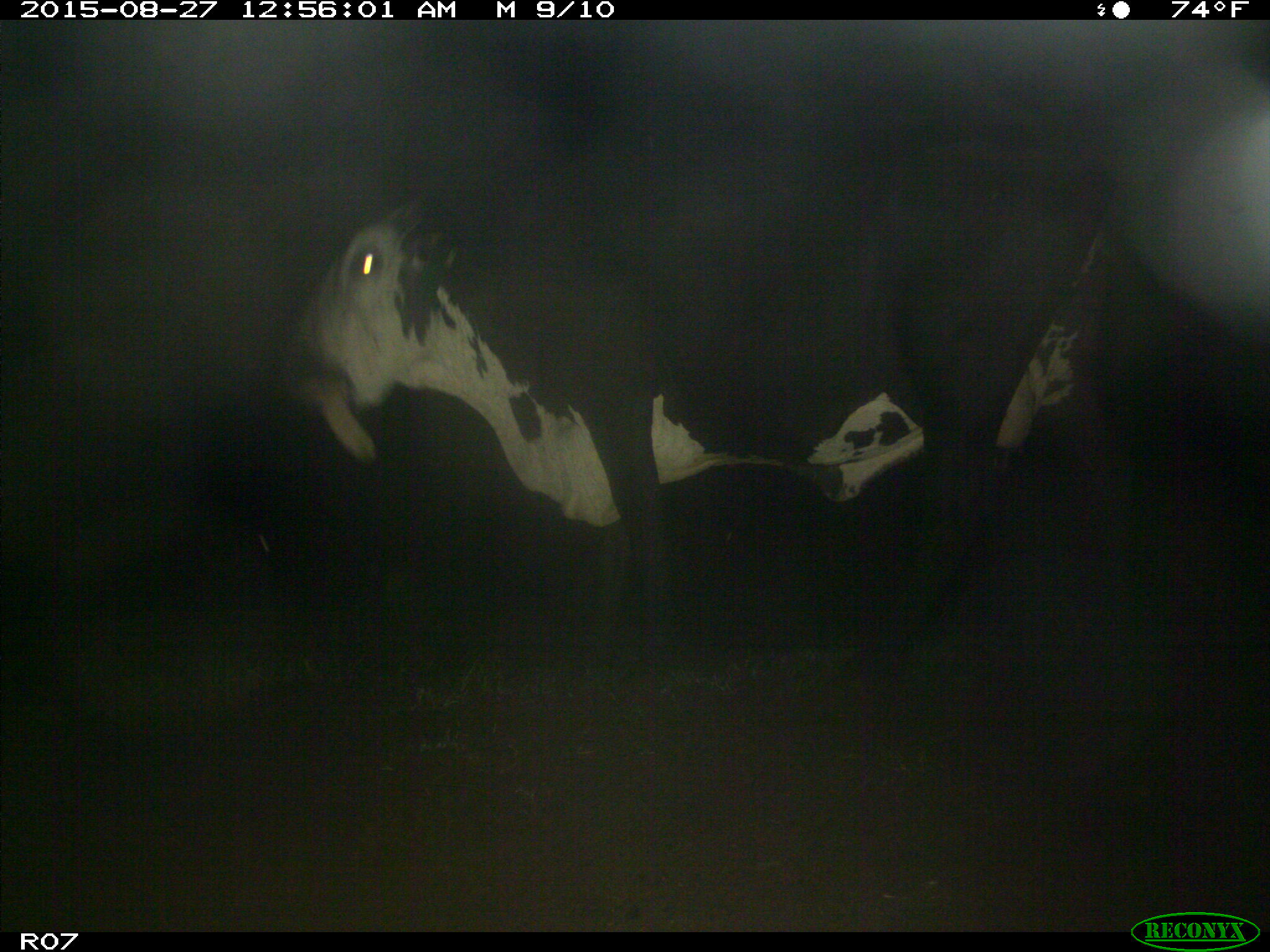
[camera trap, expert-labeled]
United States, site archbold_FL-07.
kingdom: Animalia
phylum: Chordata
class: Mammalia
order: Artiodactyla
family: Bovidae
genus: Bos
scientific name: Bos taurus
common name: domestic cow